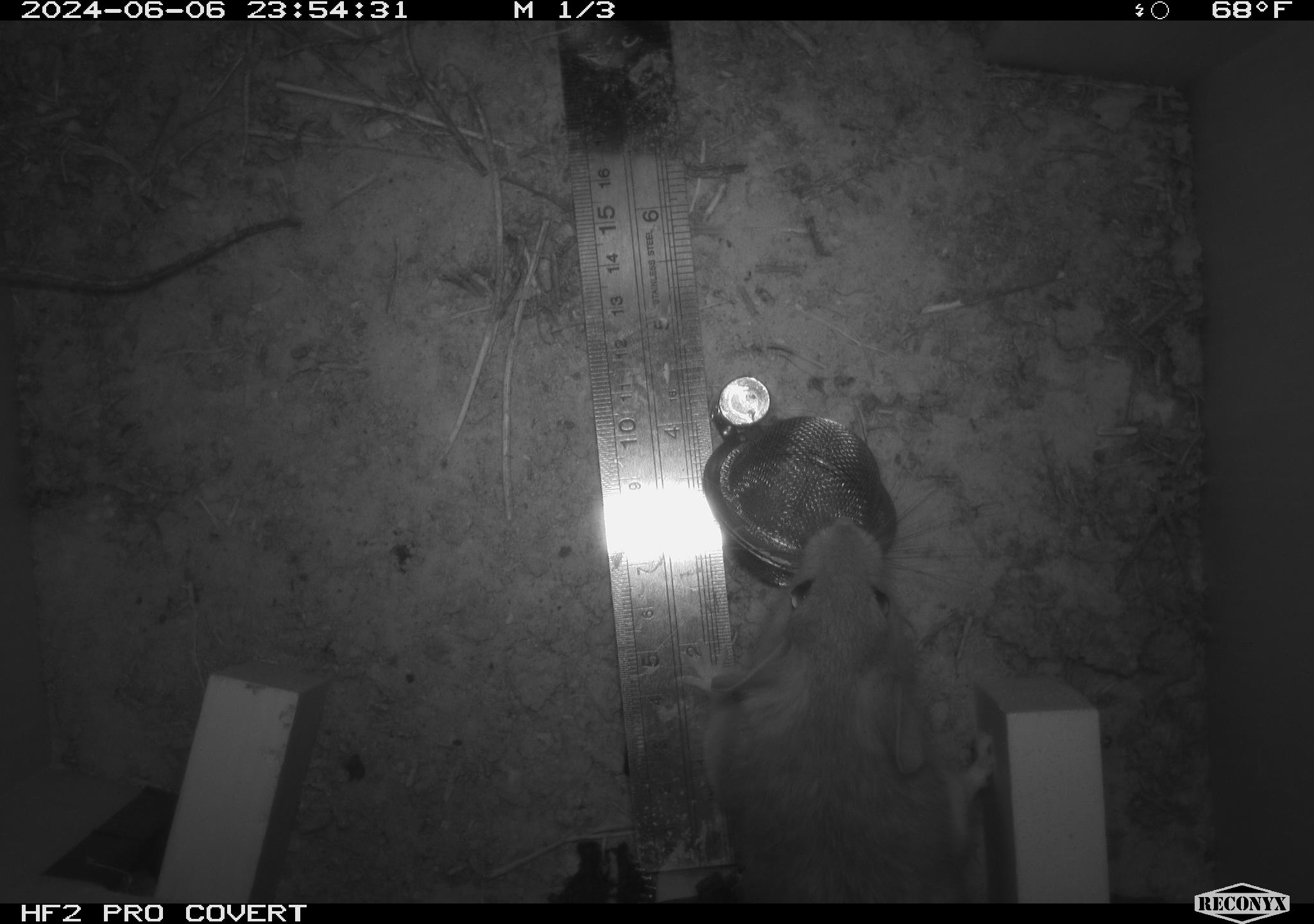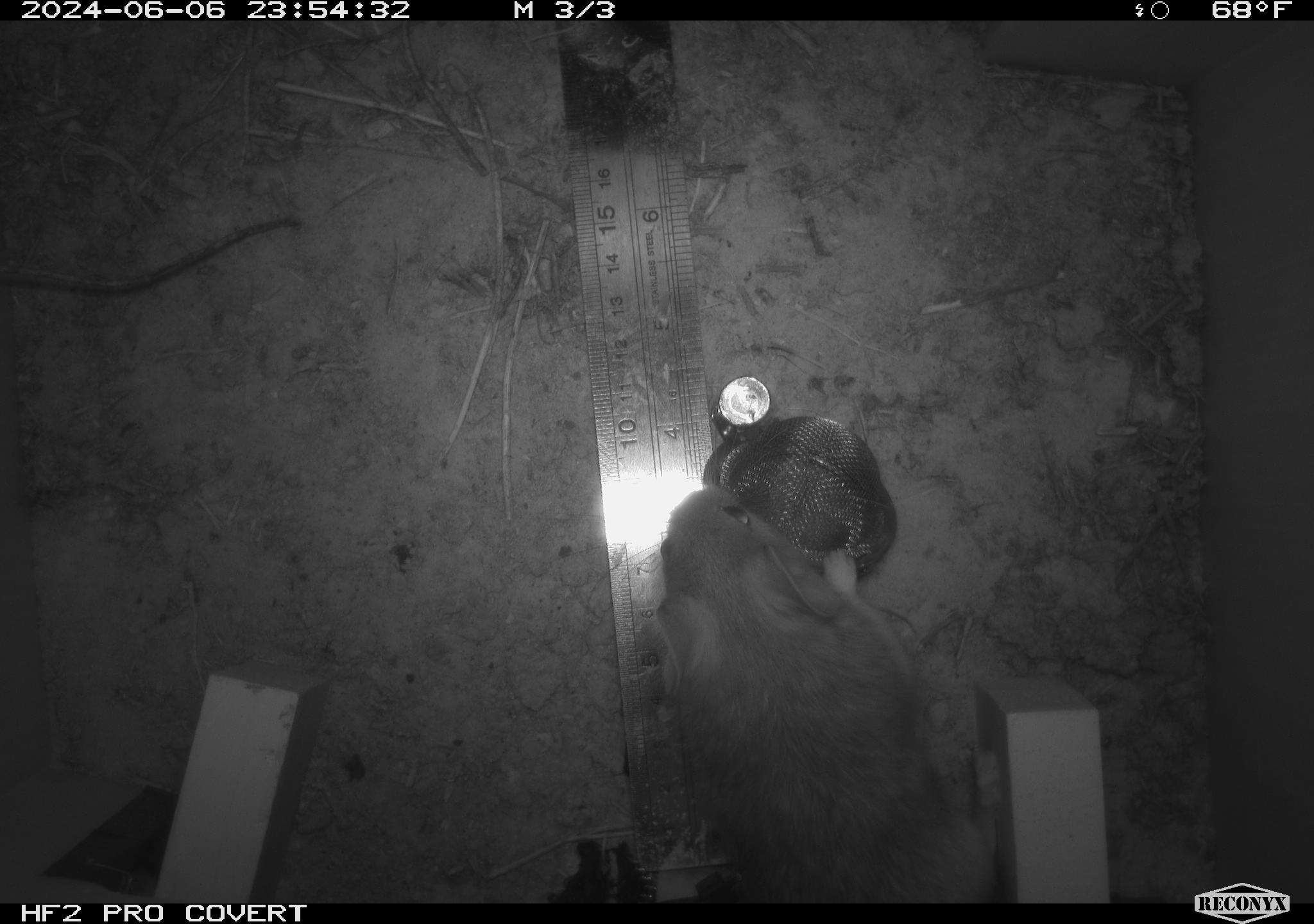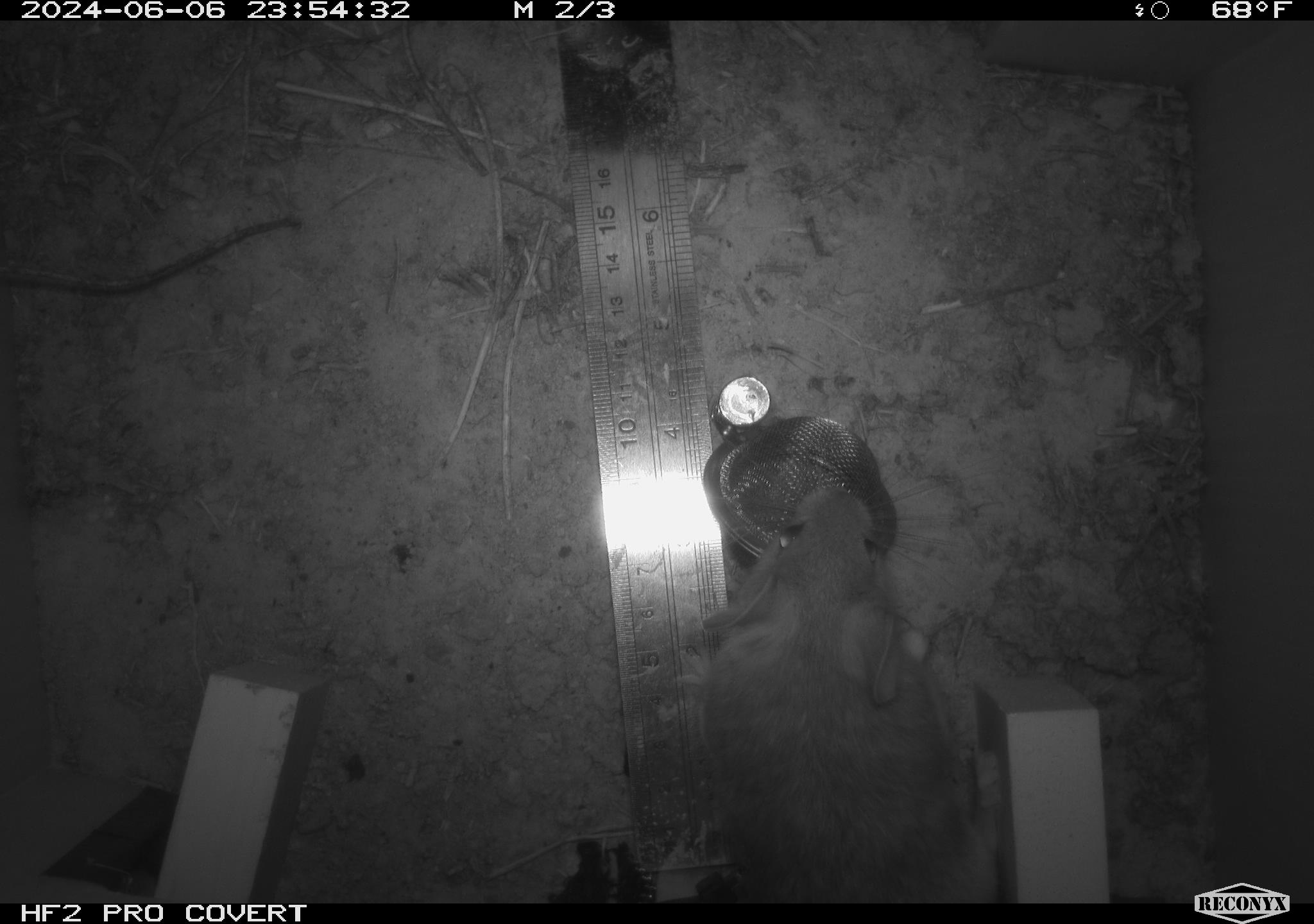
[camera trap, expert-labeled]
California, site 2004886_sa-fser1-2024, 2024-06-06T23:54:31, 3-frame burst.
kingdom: Animalia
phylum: Chordata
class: Mammalia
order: Rodentia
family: Sciuridae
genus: Neotamias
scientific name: Neotamias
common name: western chipmunks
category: neotamias species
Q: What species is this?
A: Neotamias species (western chipmunks) (Neotamias).